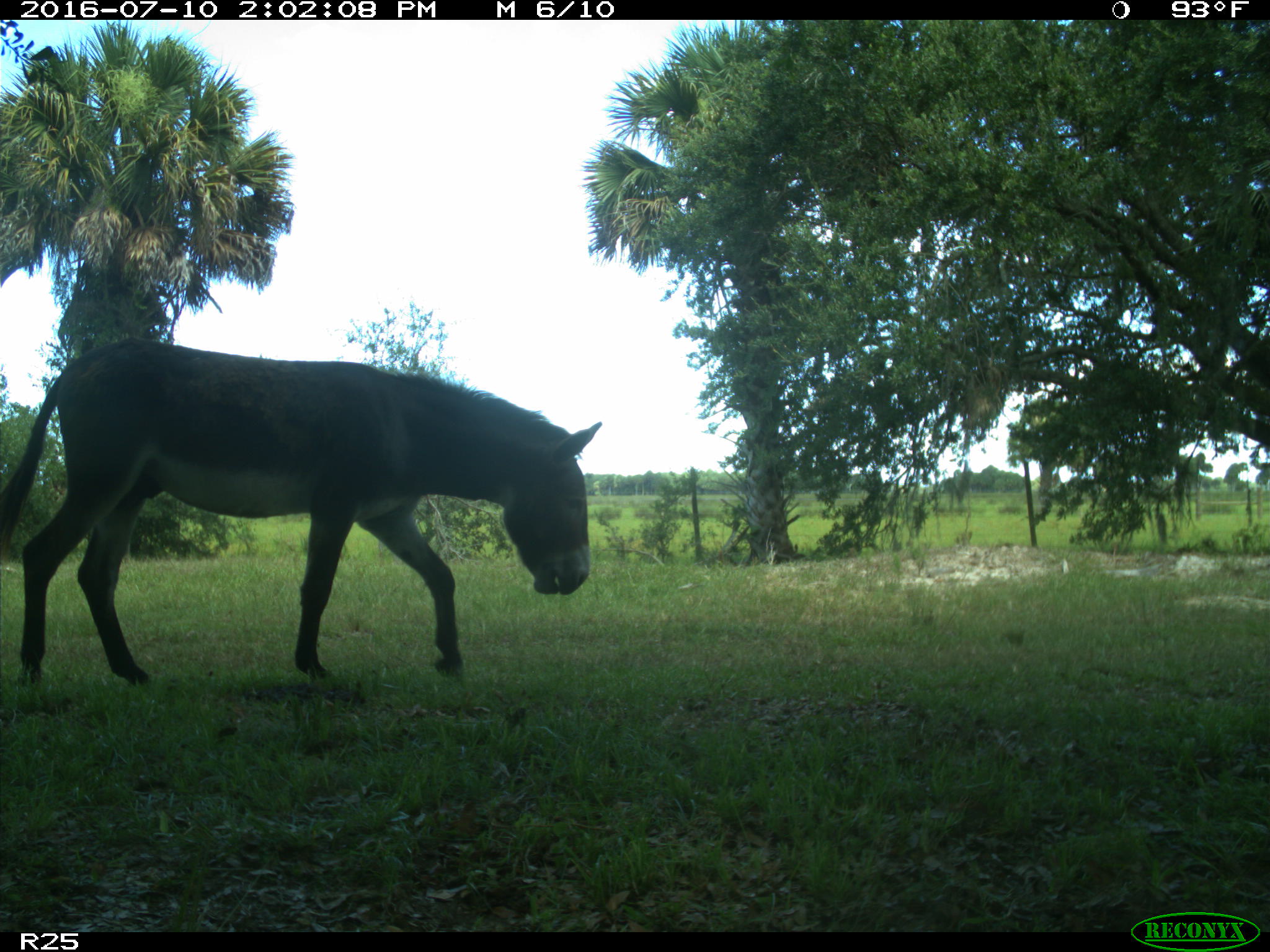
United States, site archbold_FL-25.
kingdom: Animalia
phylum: Chordata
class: Mammalia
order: Perissodactyla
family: Equidae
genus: Equus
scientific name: Equus africanus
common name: african wild ass